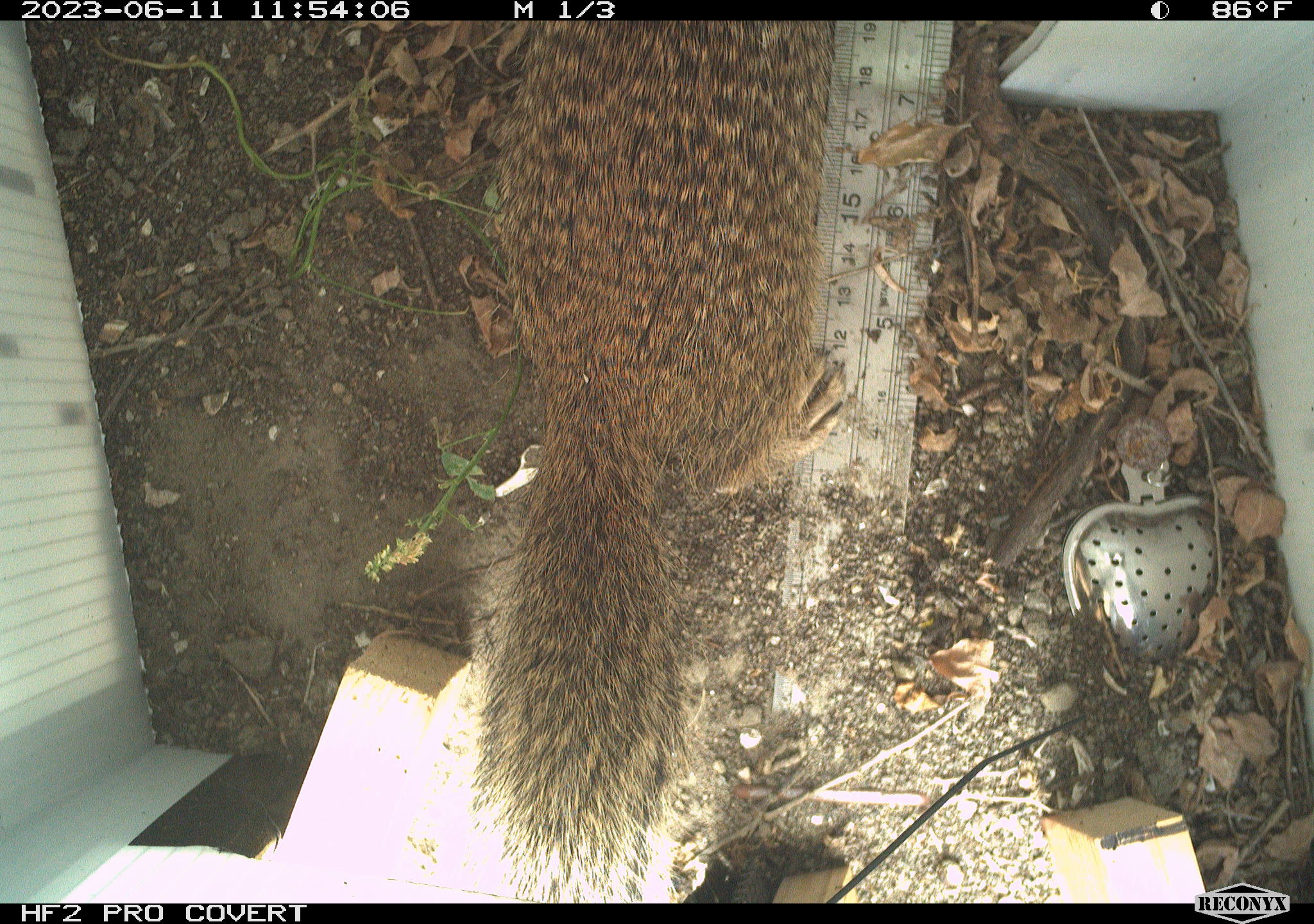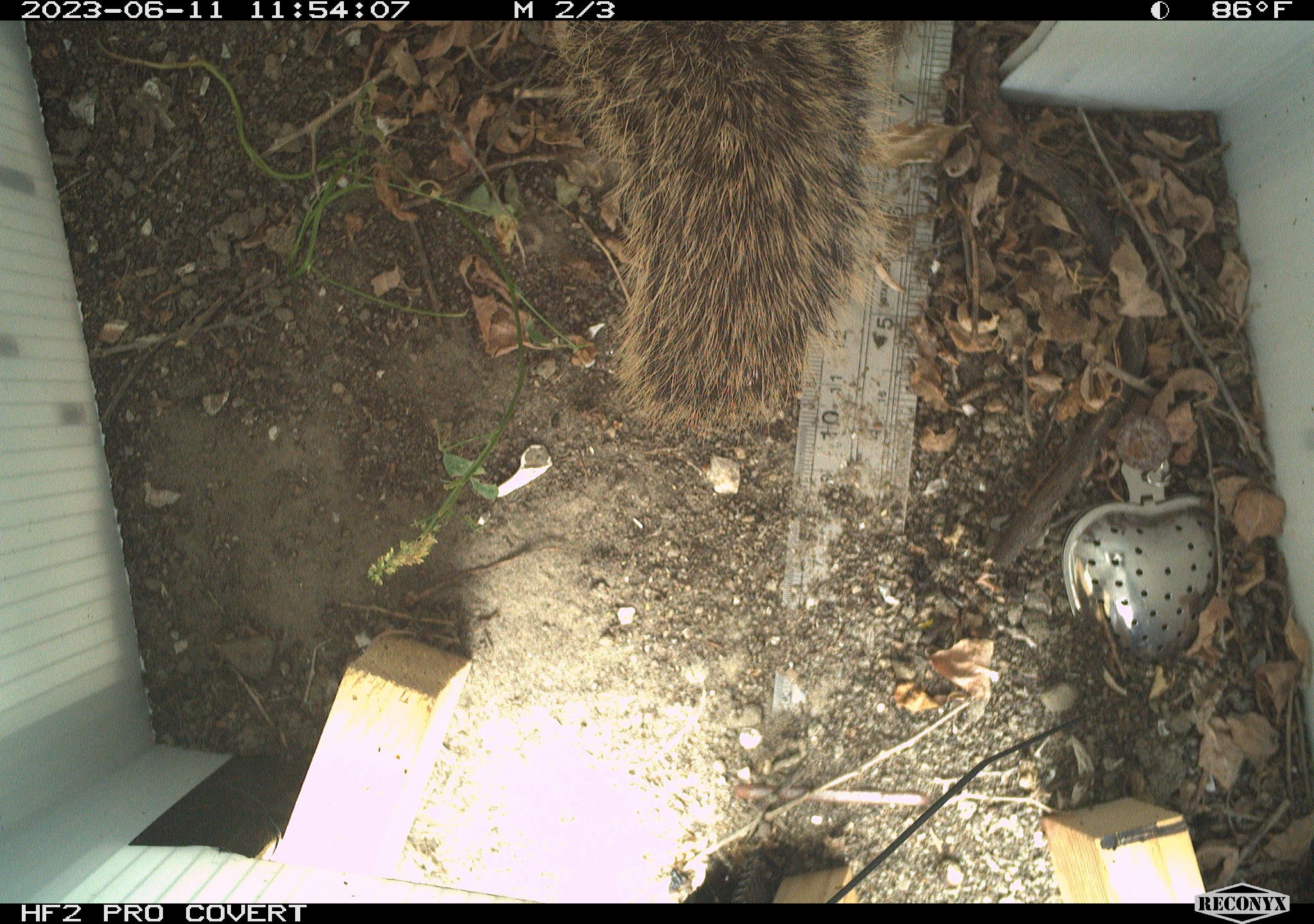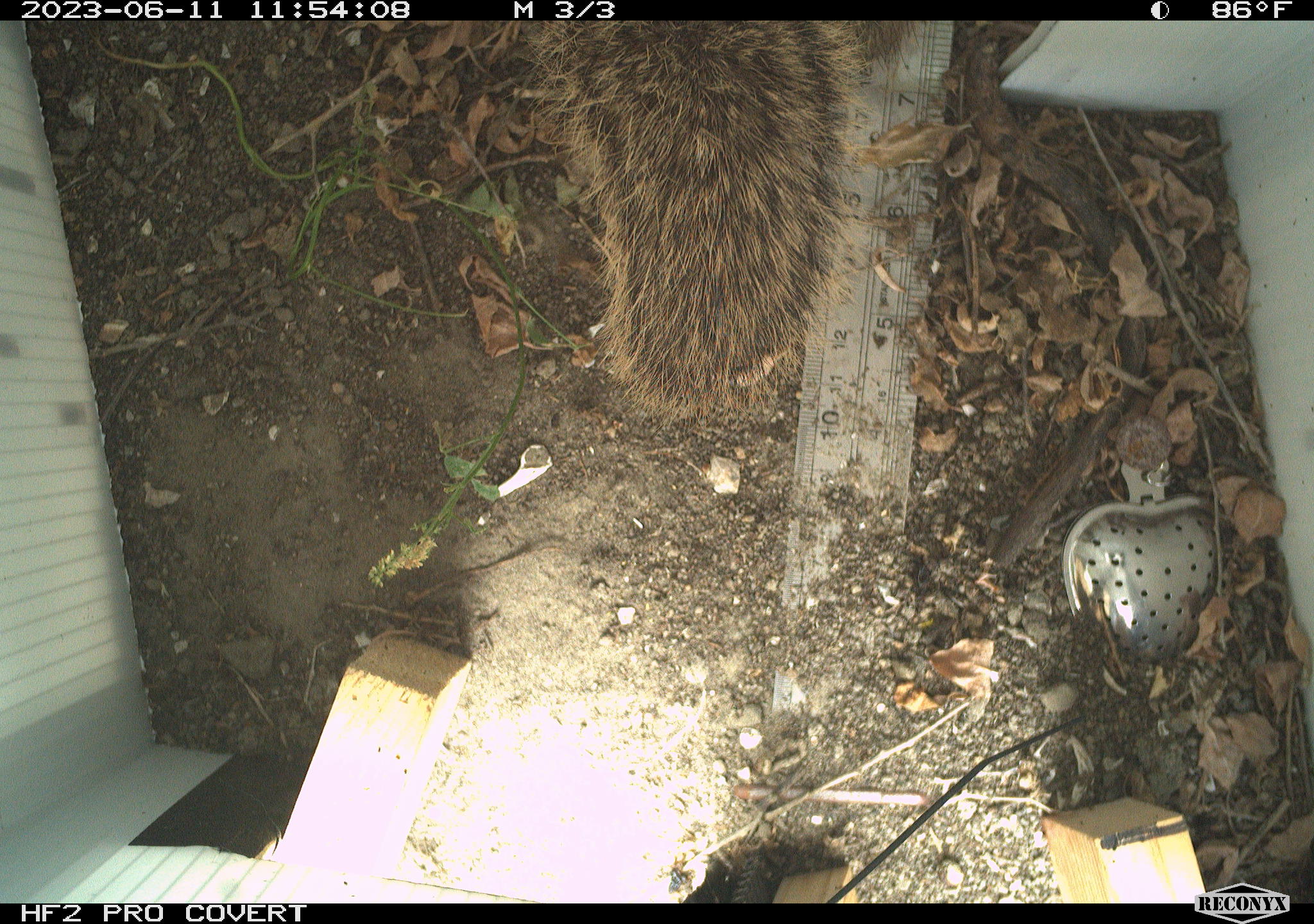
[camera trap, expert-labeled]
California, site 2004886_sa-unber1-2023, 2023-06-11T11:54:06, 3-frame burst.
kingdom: Animalia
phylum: Chordata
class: Mammalia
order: Rodentia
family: Sciuridae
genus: Otospermophilus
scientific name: Otospermophilus beecheyi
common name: california ground squirrel